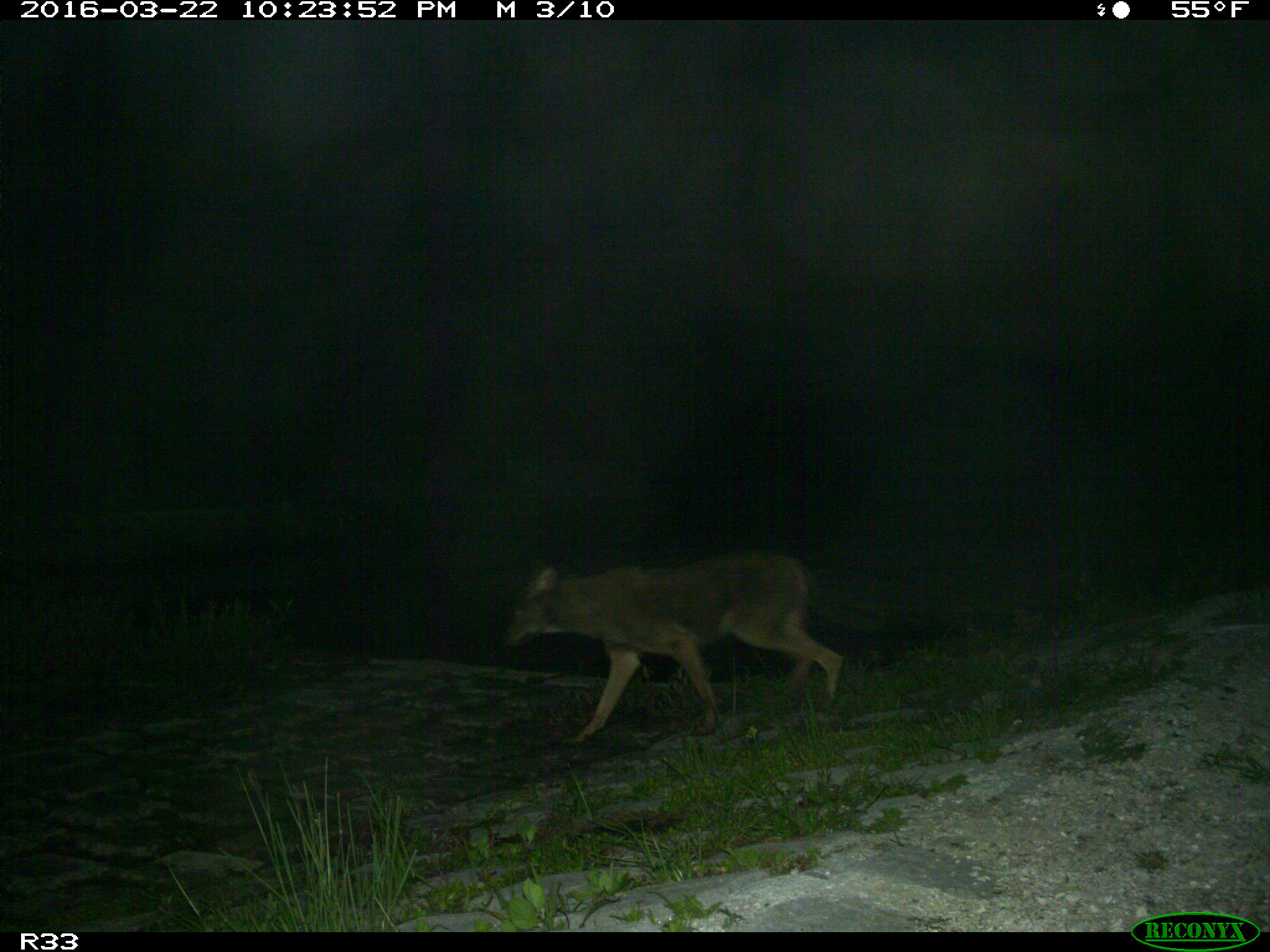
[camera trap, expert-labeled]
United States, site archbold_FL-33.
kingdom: Animalia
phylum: Chordata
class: Mammalia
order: Carnivora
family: Canidae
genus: Canis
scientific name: Canis latrans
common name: coyote